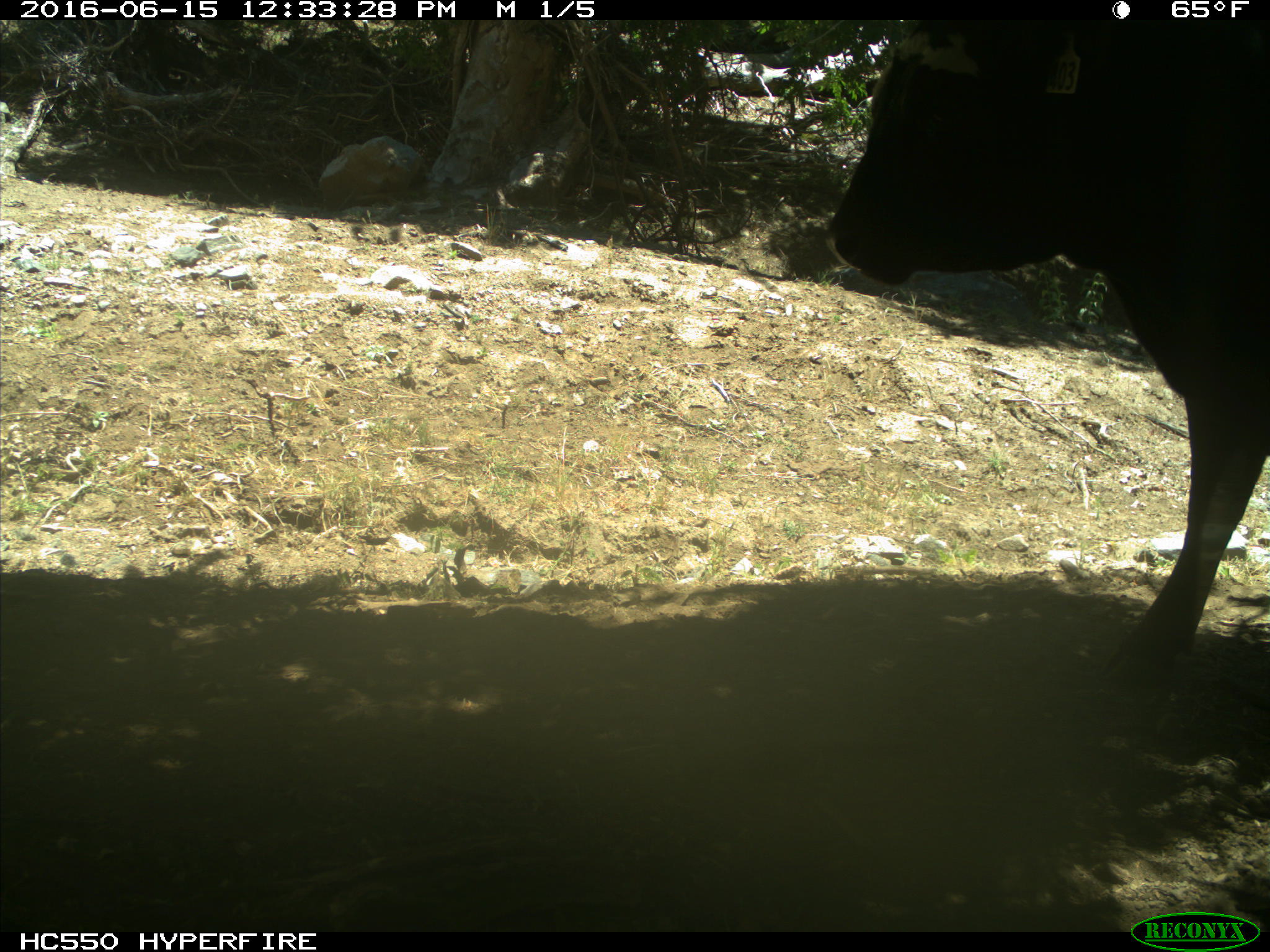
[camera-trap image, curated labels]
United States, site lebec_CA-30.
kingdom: Animalia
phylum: Chordata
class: Mammalia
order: Artiodactyla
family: Bovidae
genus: Bos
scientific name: Bos taurus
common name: domestic cow